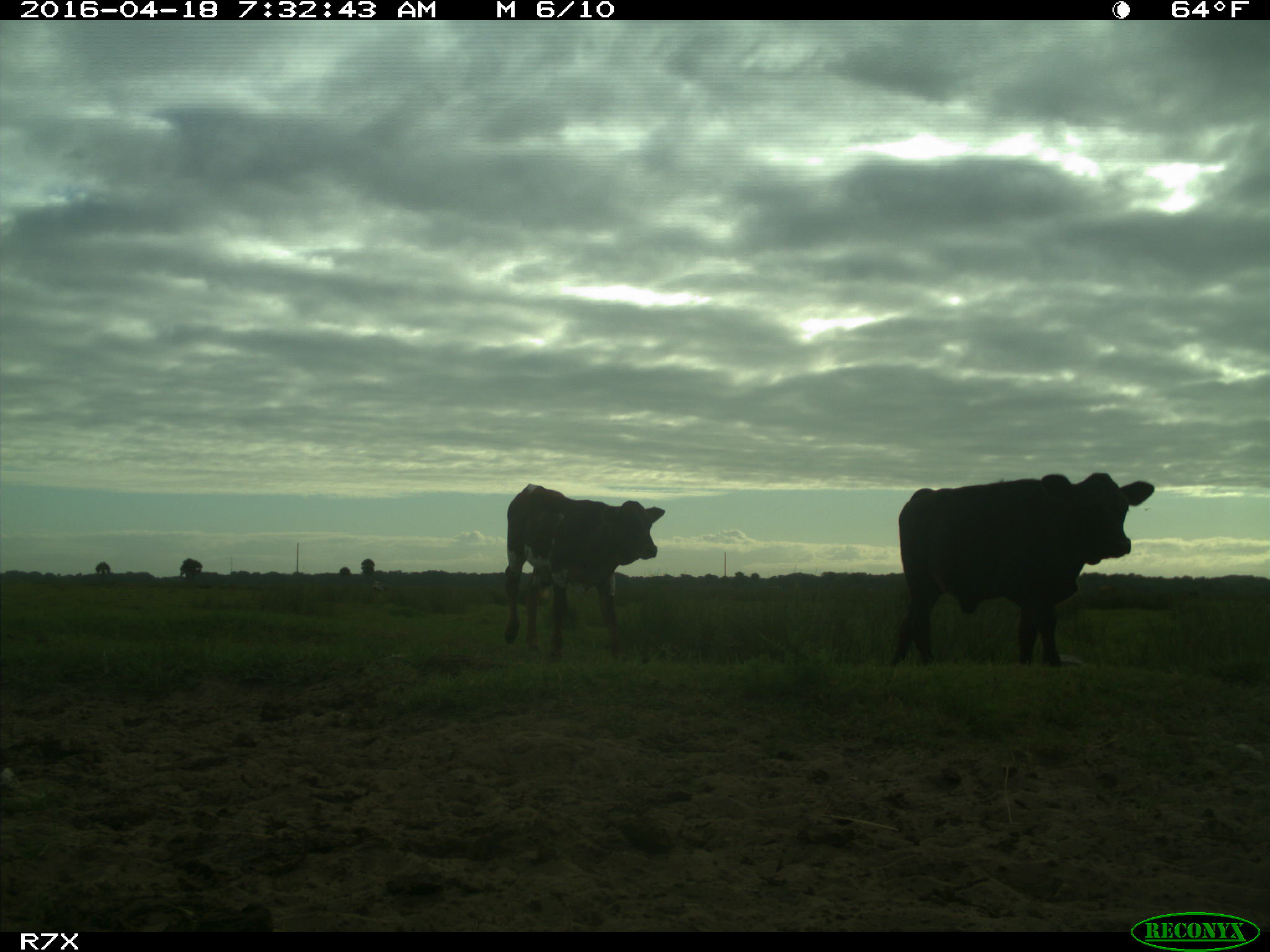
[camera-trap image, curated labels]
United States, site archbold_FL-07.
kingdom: Animalia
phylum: Chordata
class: Mammalia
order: Artiodactyla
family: Bovidae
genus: Bos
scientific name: Bos taurus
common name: domestic cow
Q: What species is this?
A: Bos taurus (domestic cow).